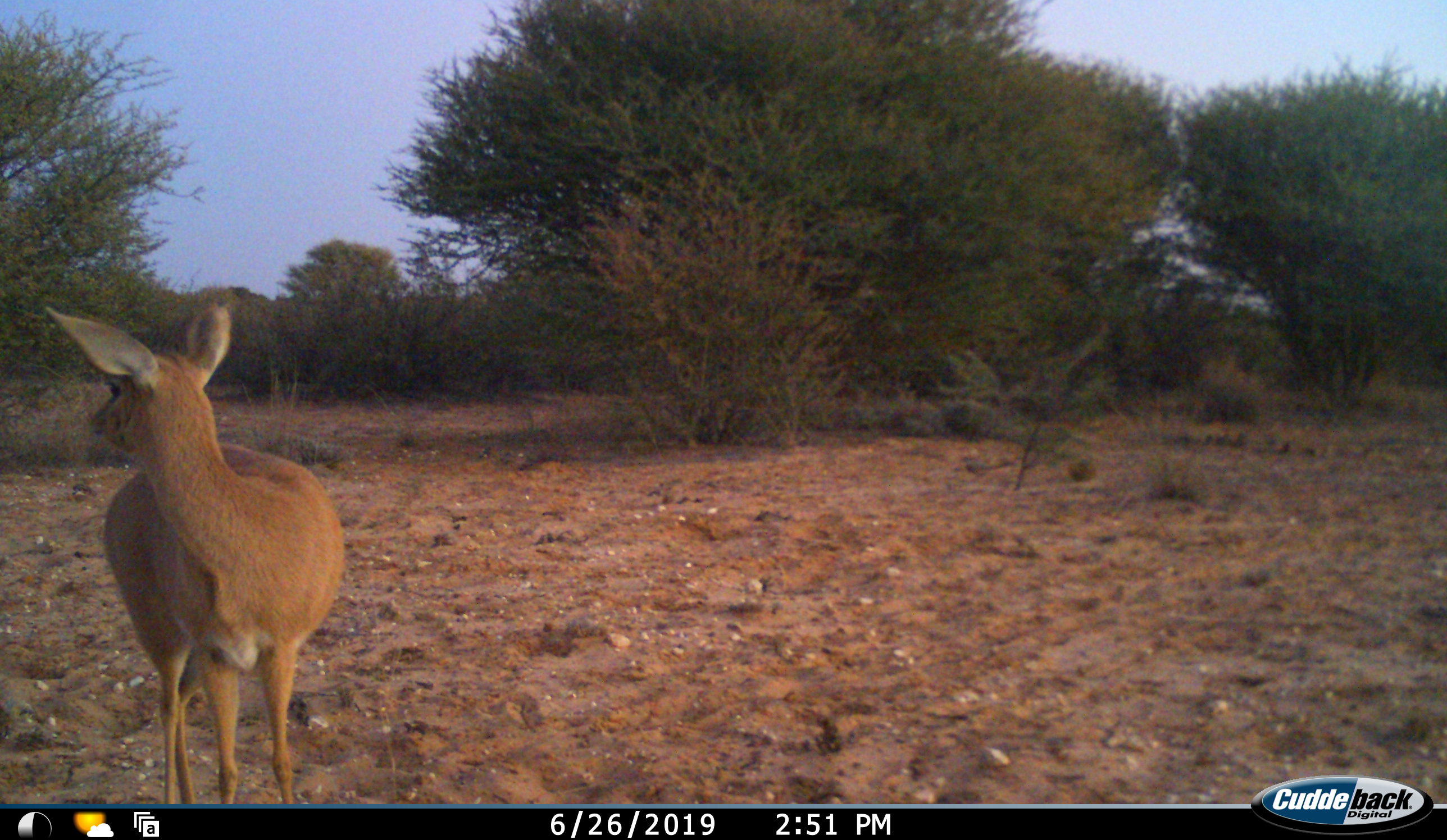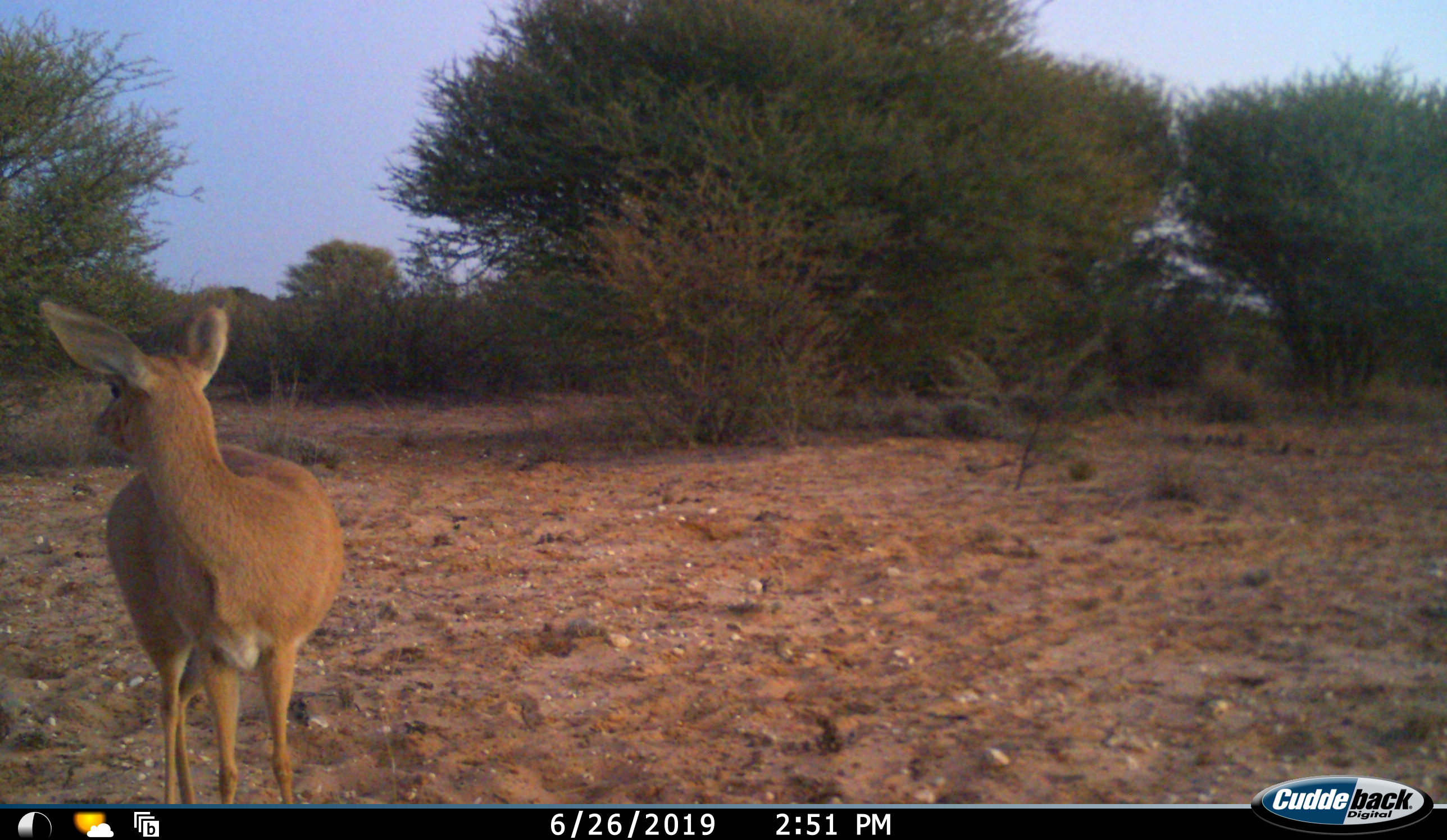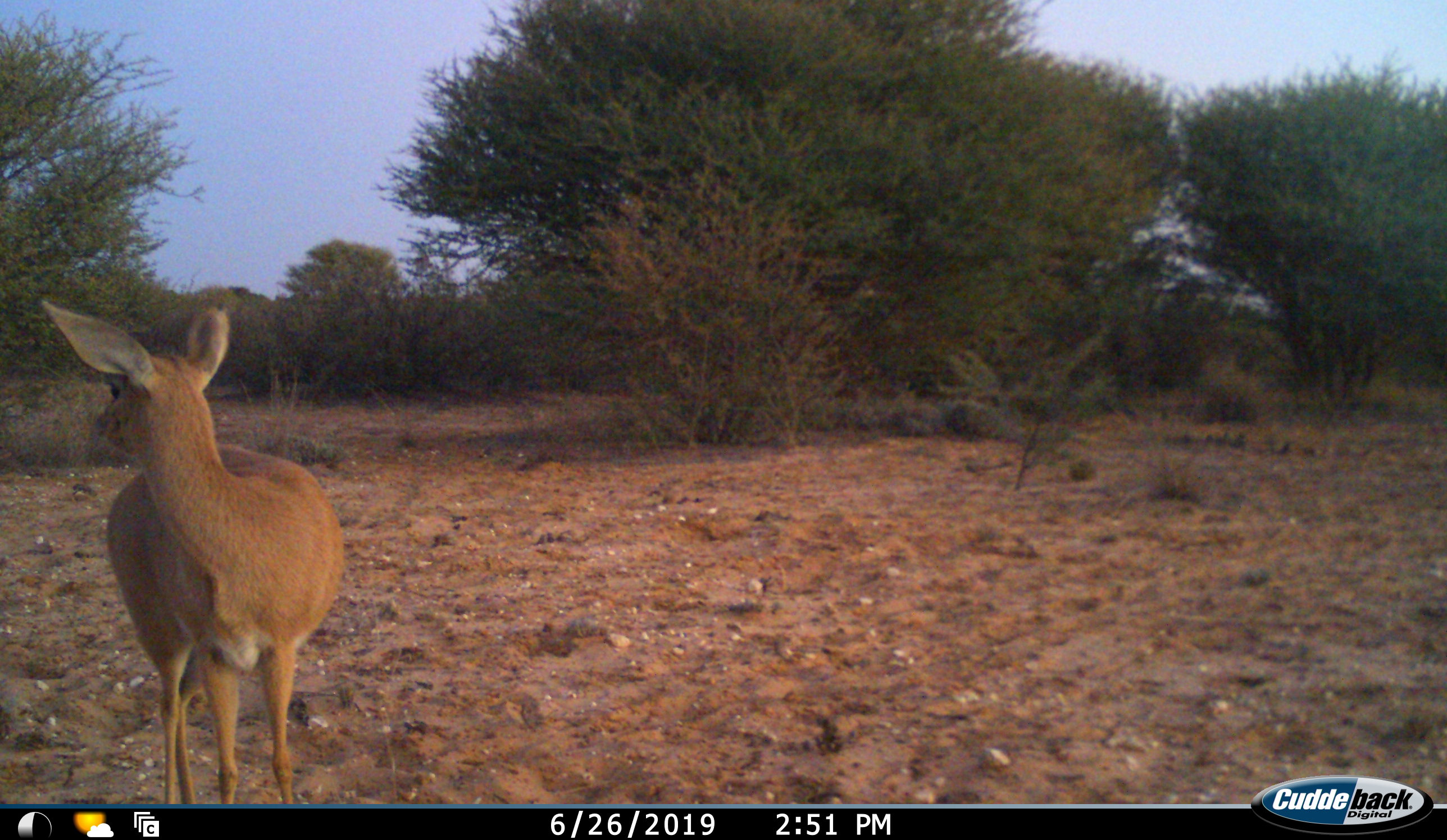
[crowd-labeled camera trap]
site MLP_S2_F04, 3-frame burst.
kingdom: Animalia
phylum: Chordata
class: Mammalia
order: Artiodactyla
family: Bovidae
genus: Raphicerus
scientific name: Raphicerus campestris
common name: steenbok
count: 1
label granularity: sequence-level